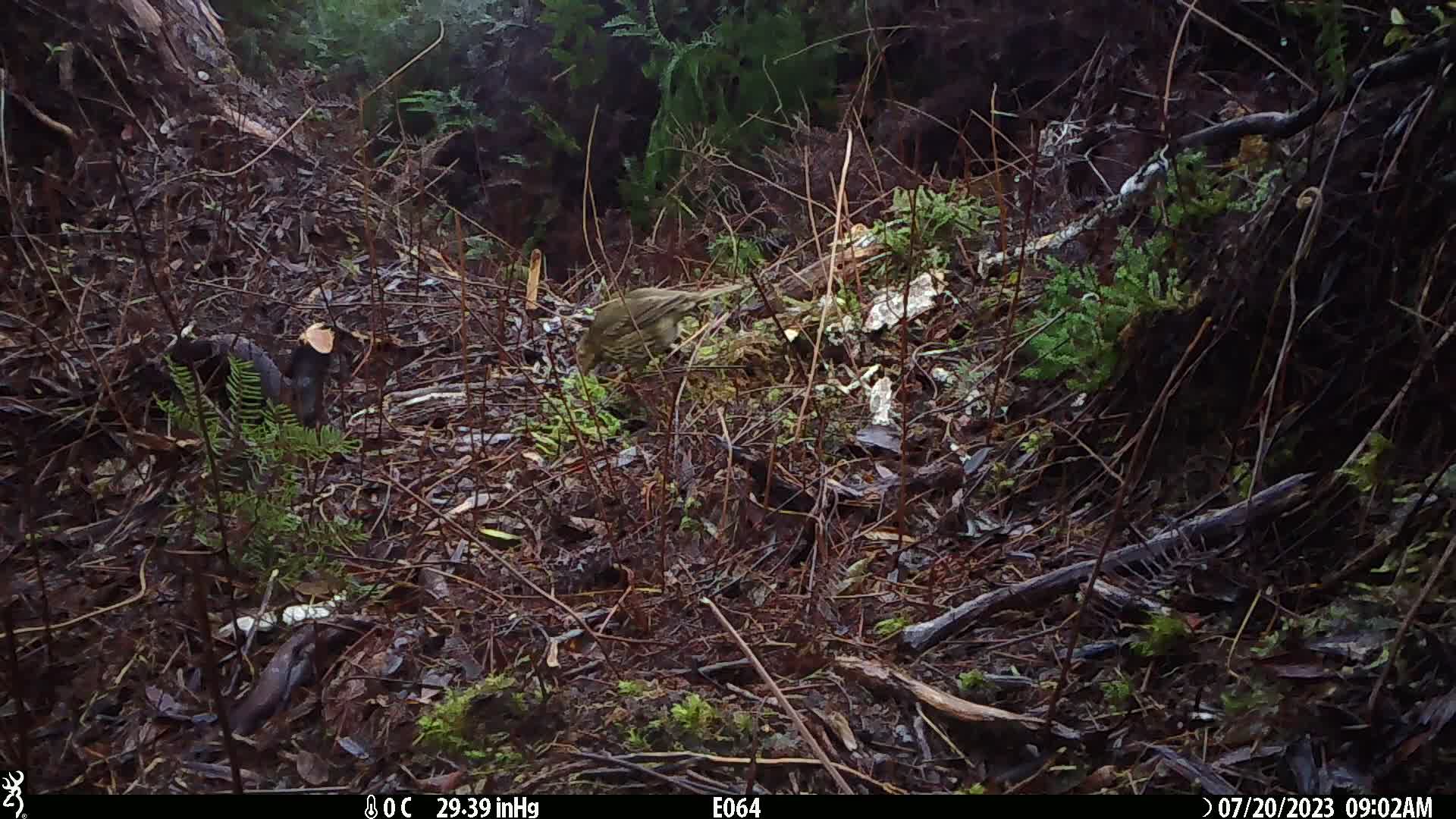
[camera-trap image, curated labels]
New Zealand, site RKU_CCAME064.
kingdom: Animalia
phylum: Chordata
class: Aves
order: Passeriformes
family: Turdidae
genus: Turdus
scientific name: Turdus philomelos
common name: song thrush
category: thrush